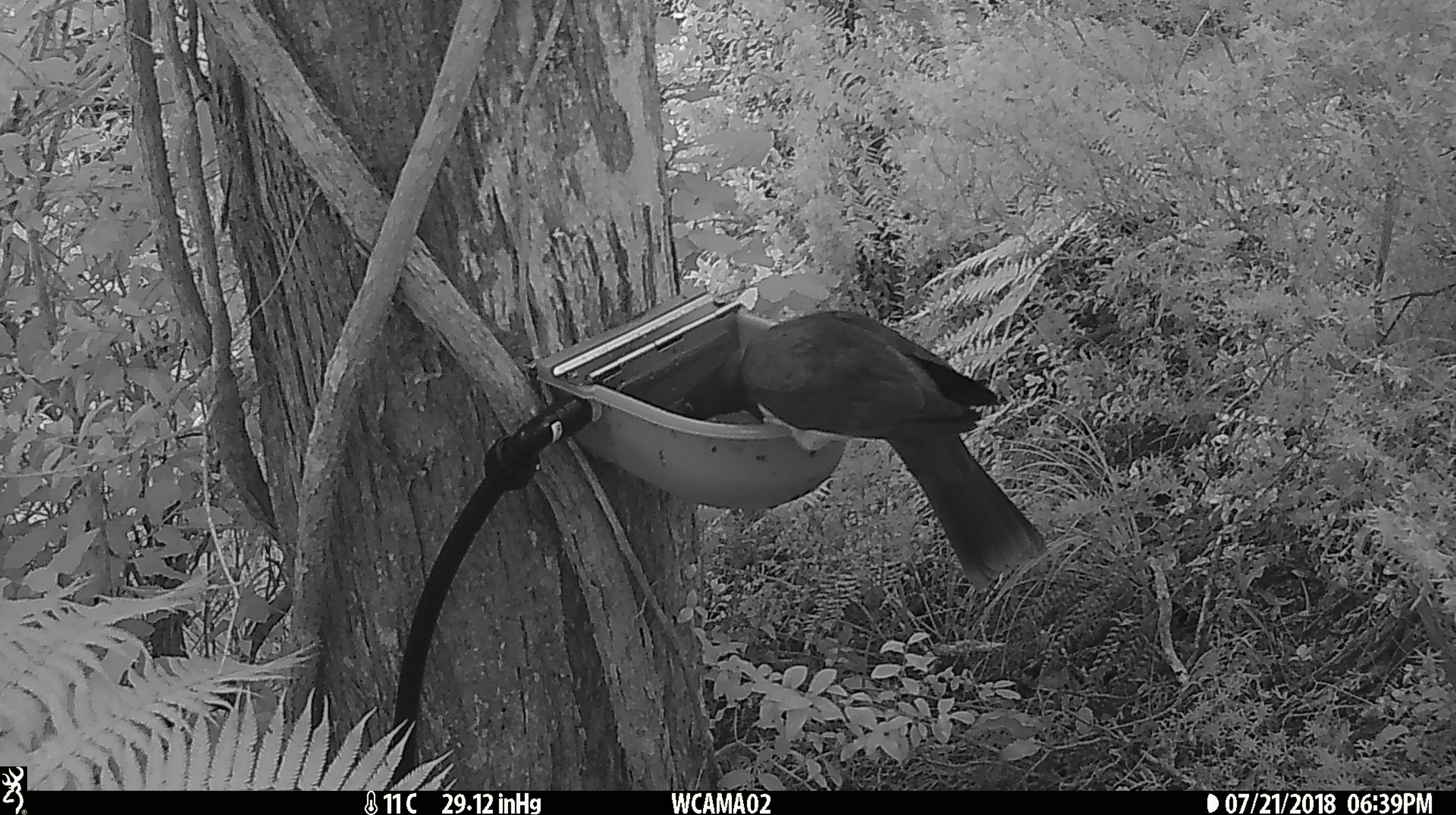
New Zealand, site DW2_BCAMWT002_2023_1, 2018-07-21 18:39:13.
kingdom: Animalia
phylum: Chordata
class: Aves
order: Columbiformes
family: Columbidae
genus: Hemiphaga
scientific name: Hemiphaga novaeseelandiae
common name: new zealand pigeon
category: kereru